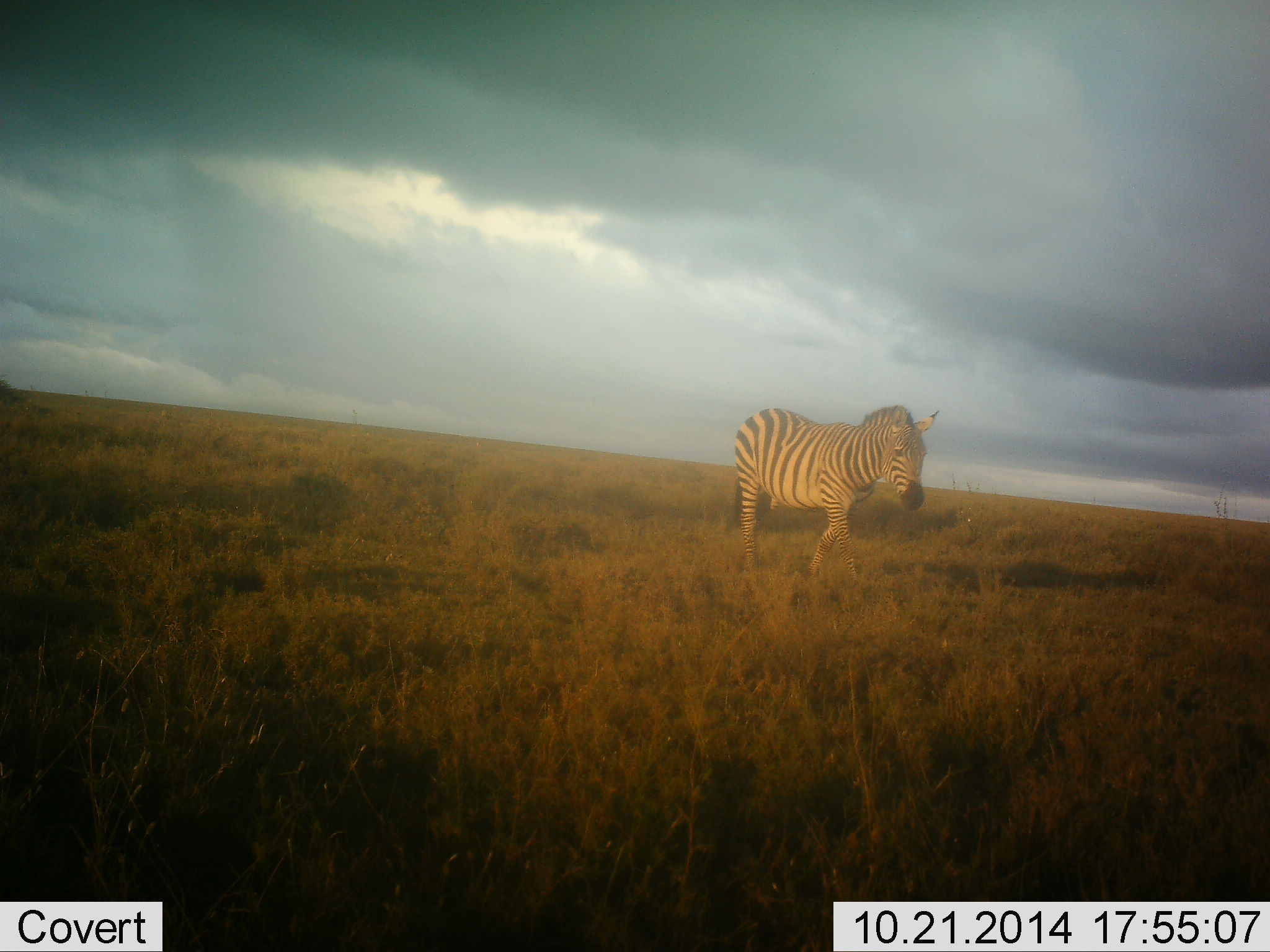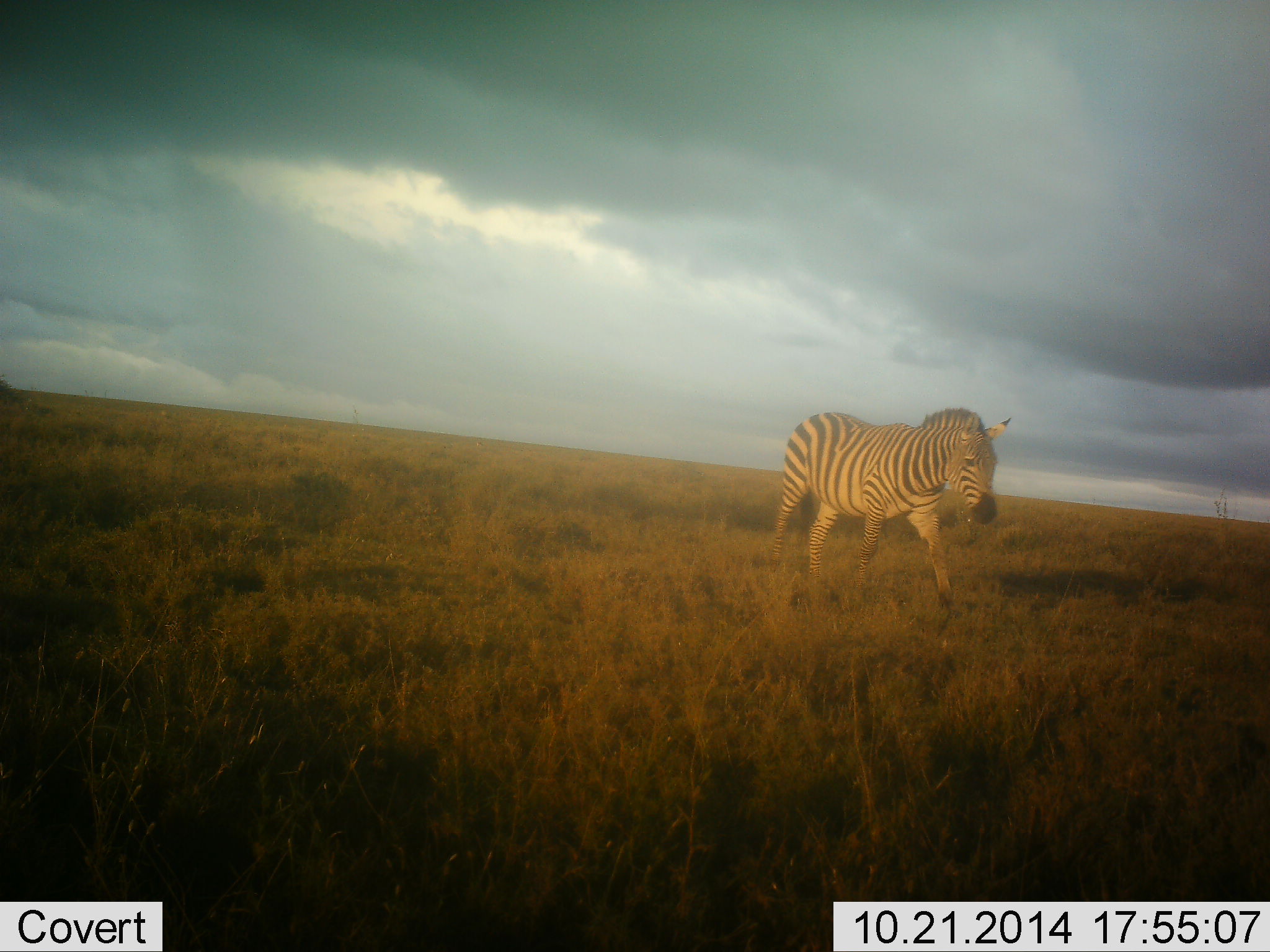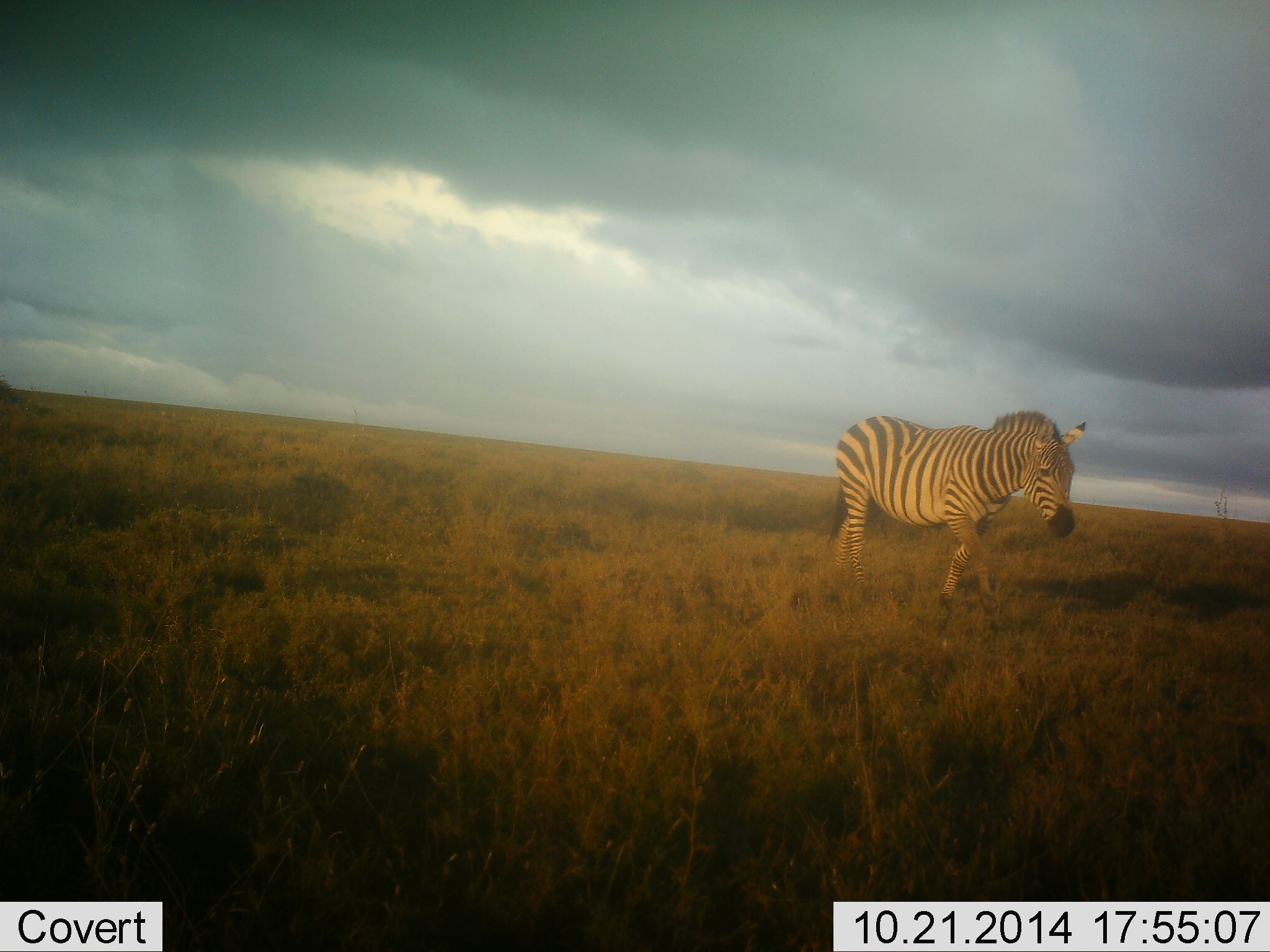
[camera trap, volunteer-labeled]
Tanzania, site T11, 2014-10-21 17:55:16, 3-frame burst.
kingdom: Animalia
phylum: Chordata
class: Mammalia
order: Perissodactyla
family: Equidae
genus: Equus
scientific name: Equus quagga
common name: plains zebra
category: zebra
Zebra (plains zebra) (Equus quagga), count 1. Behavior (volunteer vote fractions): standing 0%, resting 0%, moving 100%, interacting 0%. Young present (vote fraction): 0%. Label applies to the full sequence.